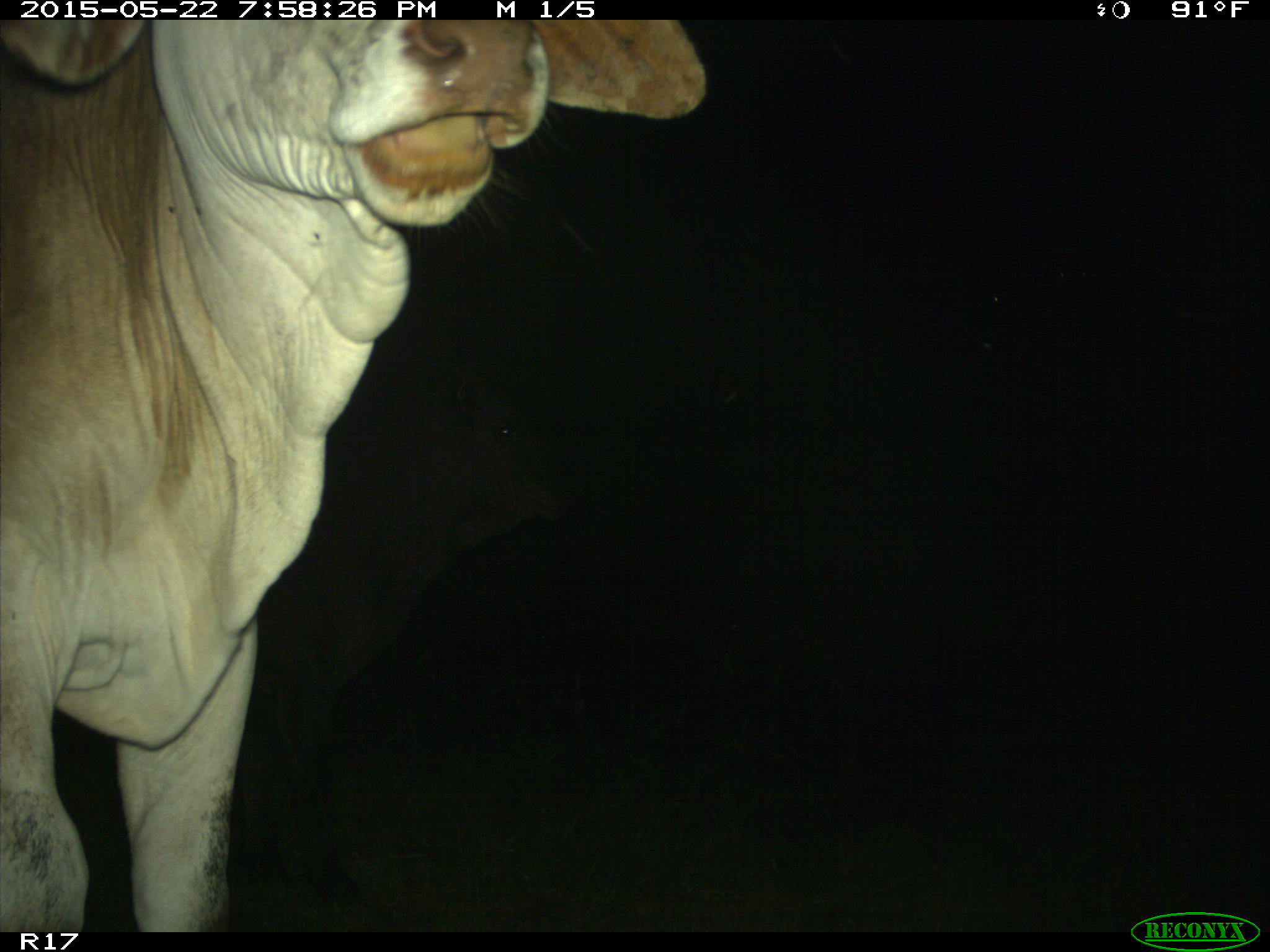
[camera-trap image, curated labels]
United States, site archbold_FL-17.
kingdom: Animalia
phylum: Chordata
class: Mammalia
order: Artiodactyla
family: Bovidae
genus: Bos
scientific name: Bos taurus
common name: domestic cow